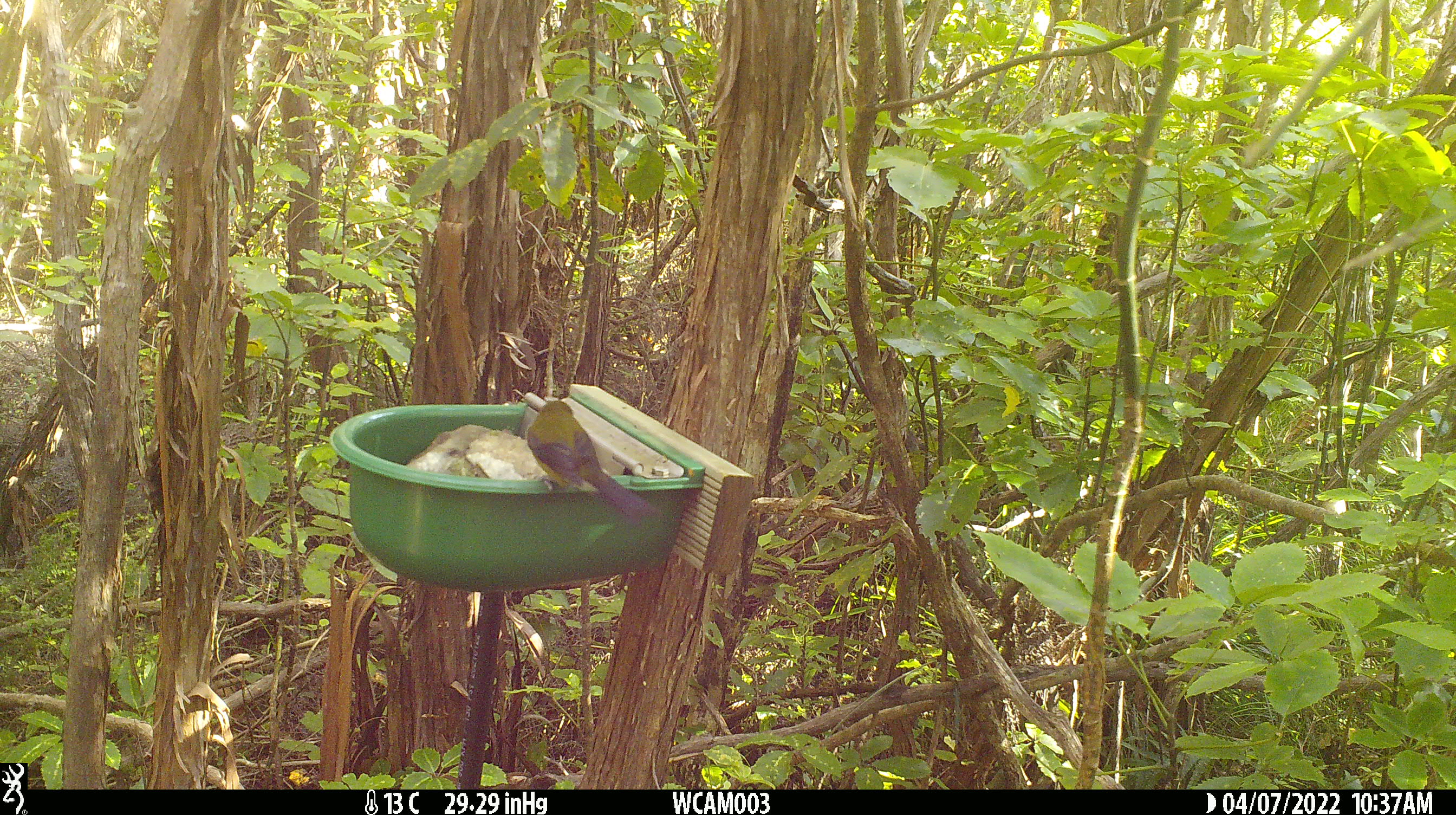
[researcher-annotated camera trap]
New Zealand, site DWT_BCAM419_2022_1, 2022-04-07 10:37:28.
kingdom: Animalia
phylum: Chordata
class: Aves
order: Passeriformes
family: Meliphagidae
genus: Anthornis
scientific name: Anthornis melanura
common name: new zealand bellbird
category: bellbird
Bellbird (new zealand bellbird) (Anthornis melanura).